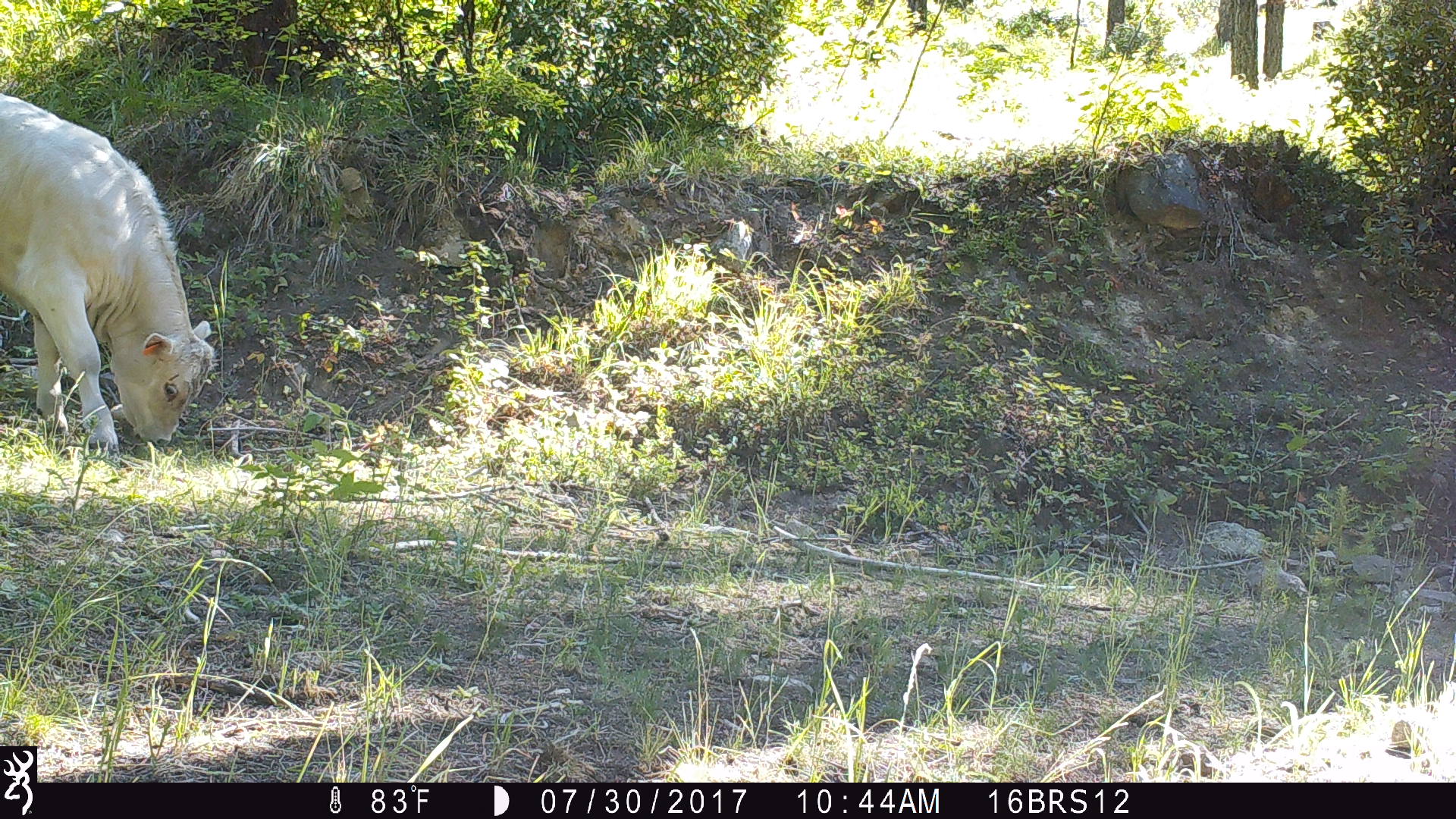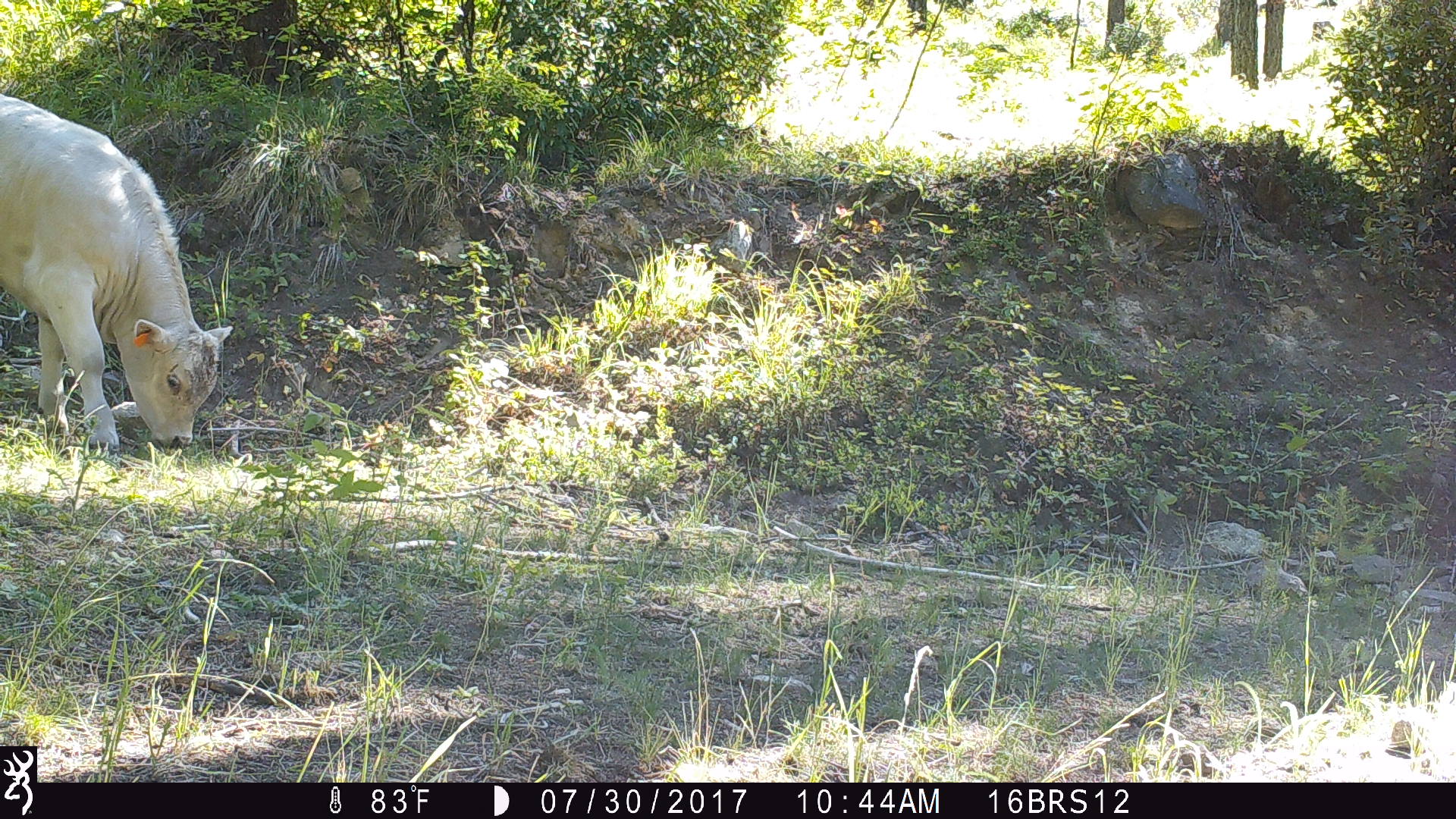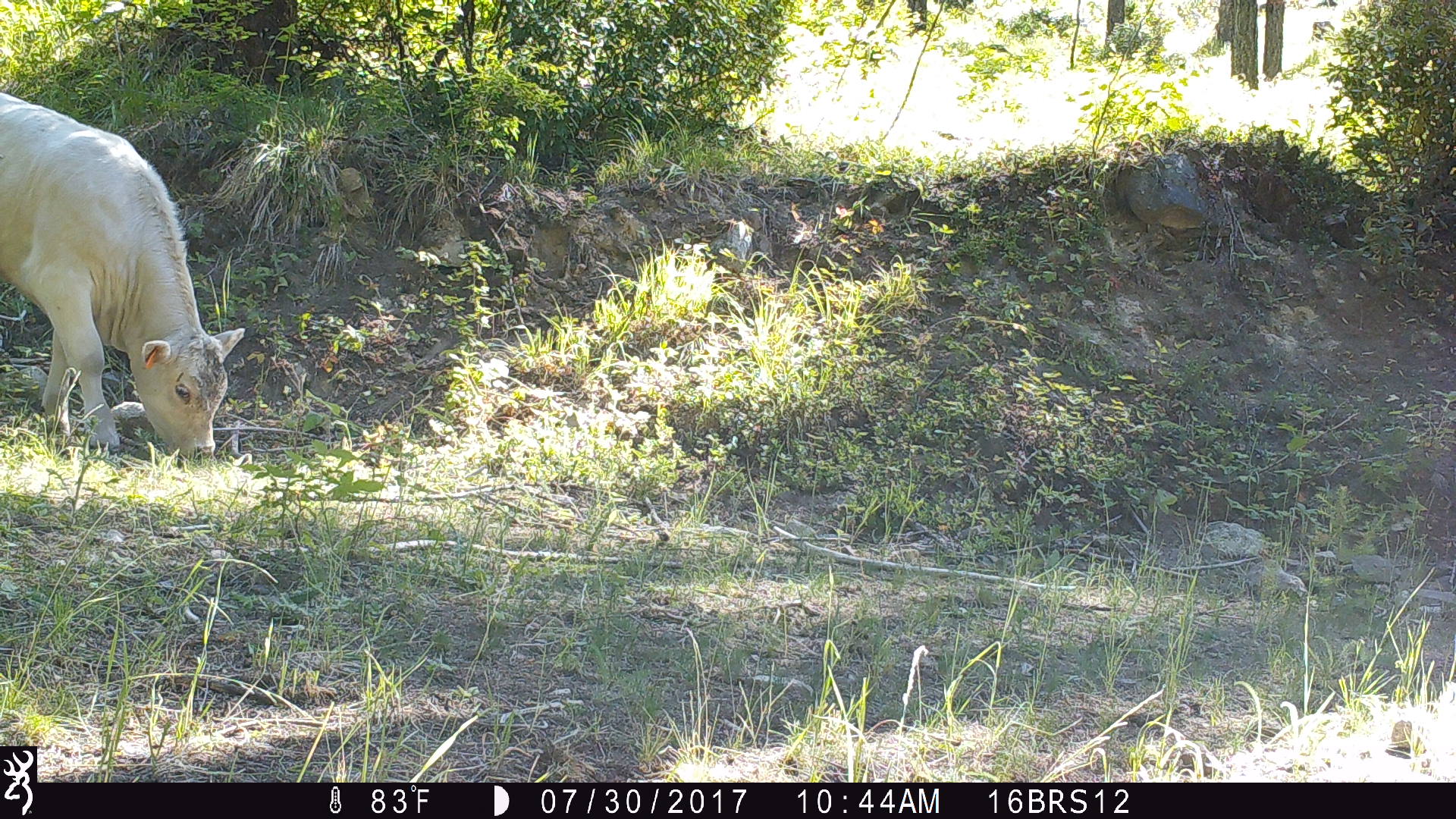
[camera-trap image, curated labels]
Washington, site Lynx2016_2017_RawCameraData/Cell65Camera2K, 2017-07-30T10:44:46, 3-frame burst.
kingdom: Animalia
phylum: Chordata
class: Mammalia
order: Artiodactyla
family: Bovidae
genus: Bos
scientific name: Bos taurus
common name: domestic cattle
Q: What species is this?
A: Domestic cattle (Bos taurus).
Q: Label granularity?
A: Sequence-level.